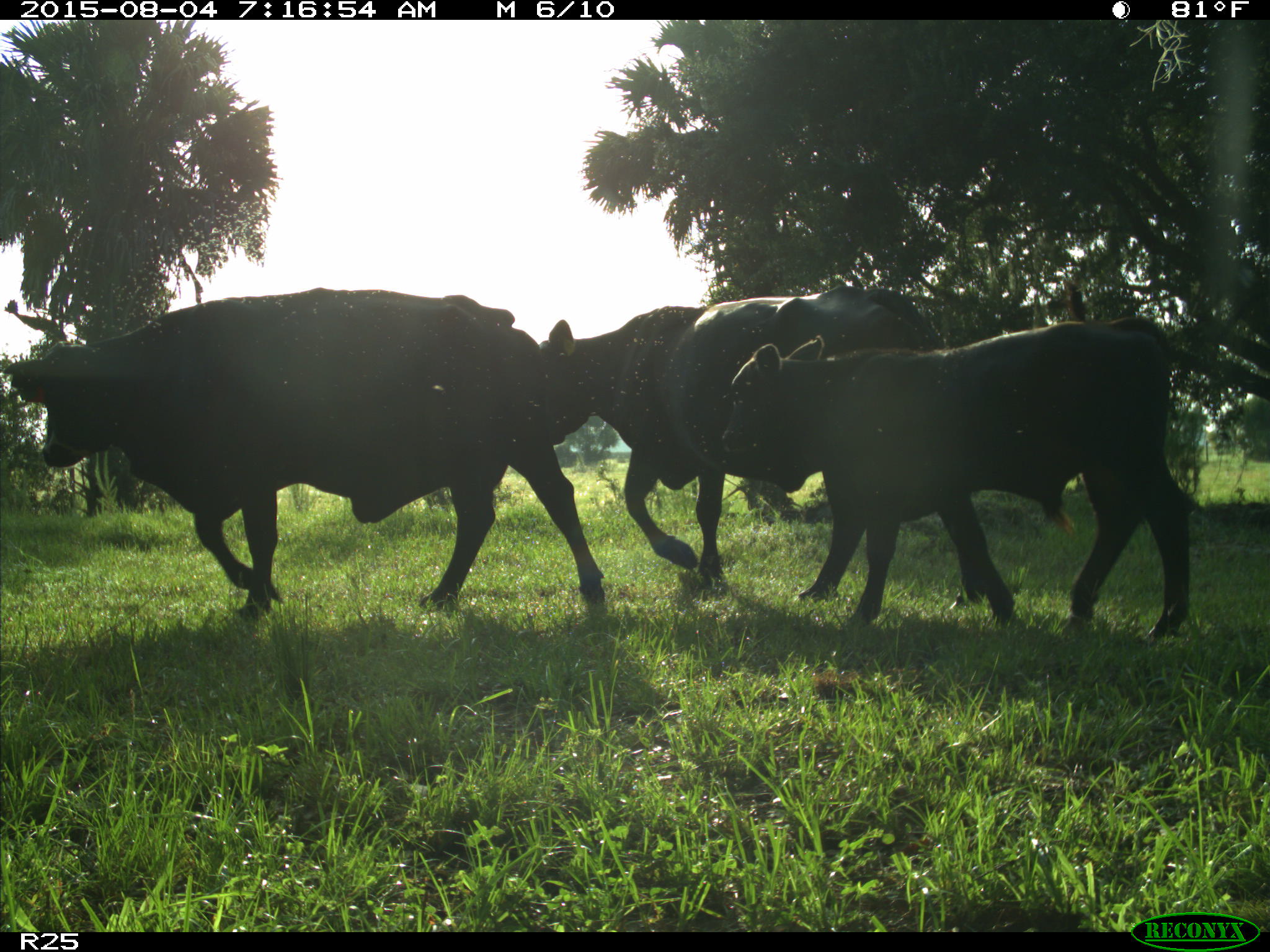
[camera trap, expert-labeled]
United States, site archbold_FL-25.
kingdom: Animalia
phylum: Chordata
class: Mammalia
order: Artiodactyla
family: Bovidae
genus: Bos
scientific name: Bos taurus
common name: domestic cow